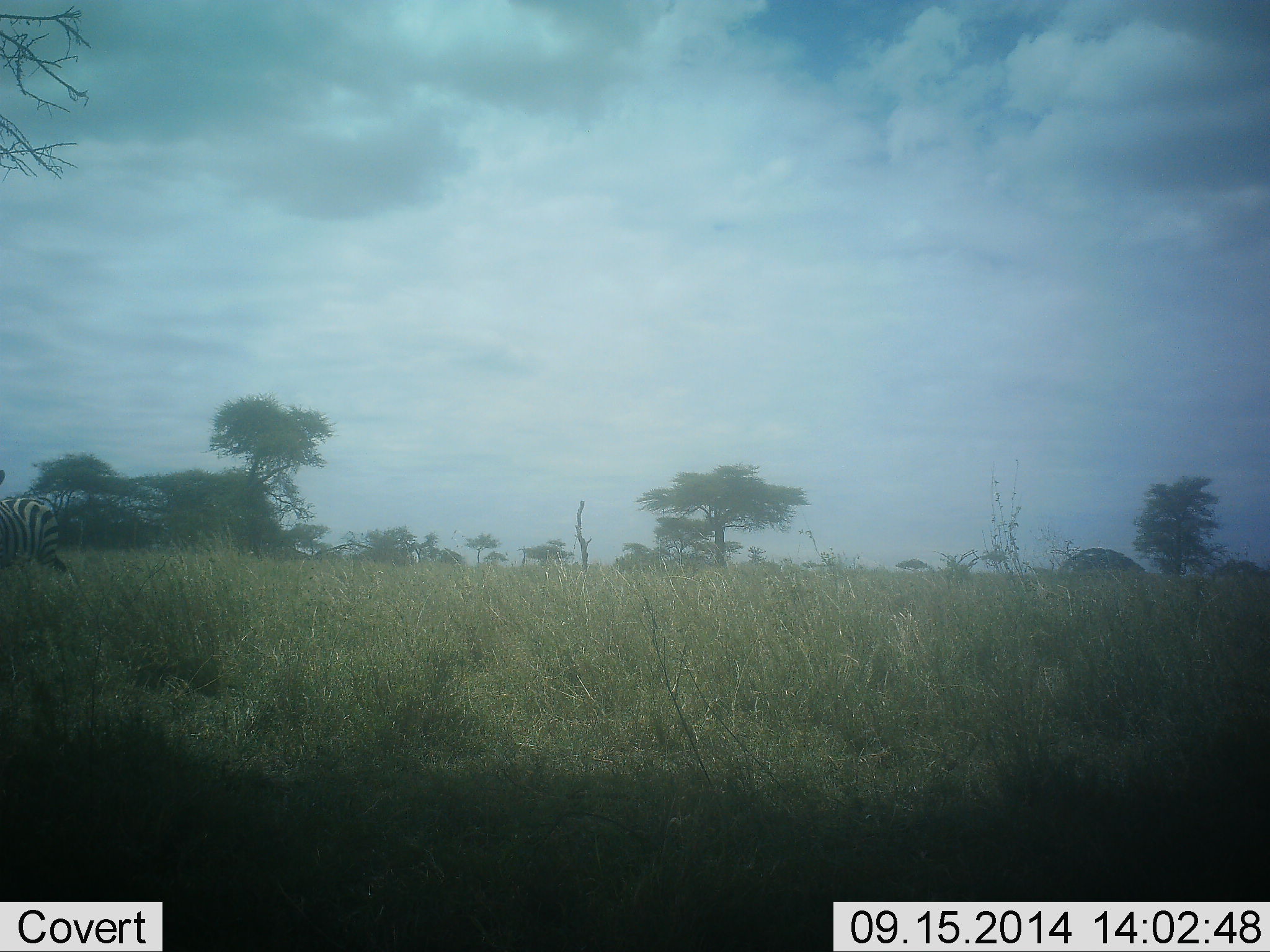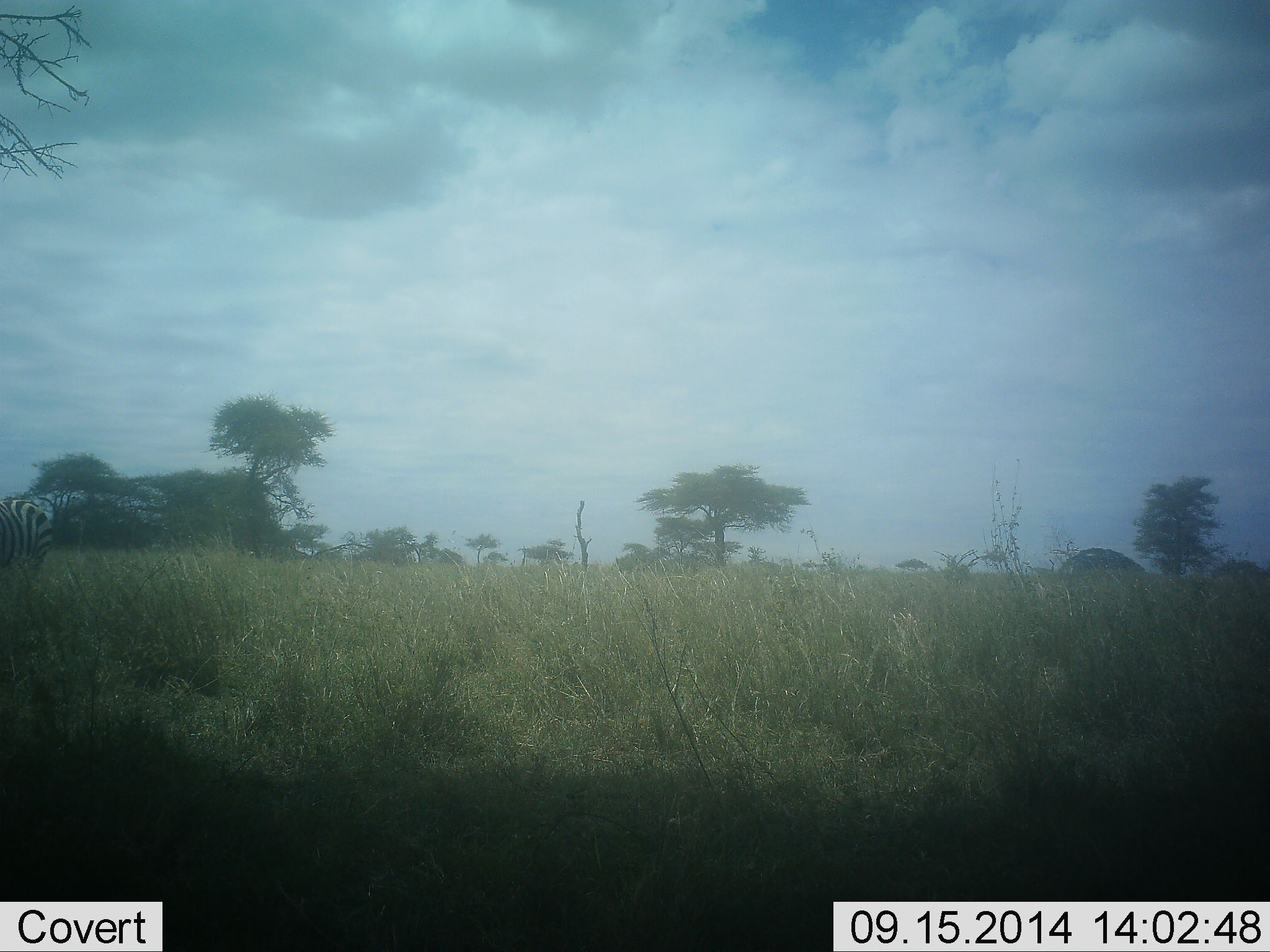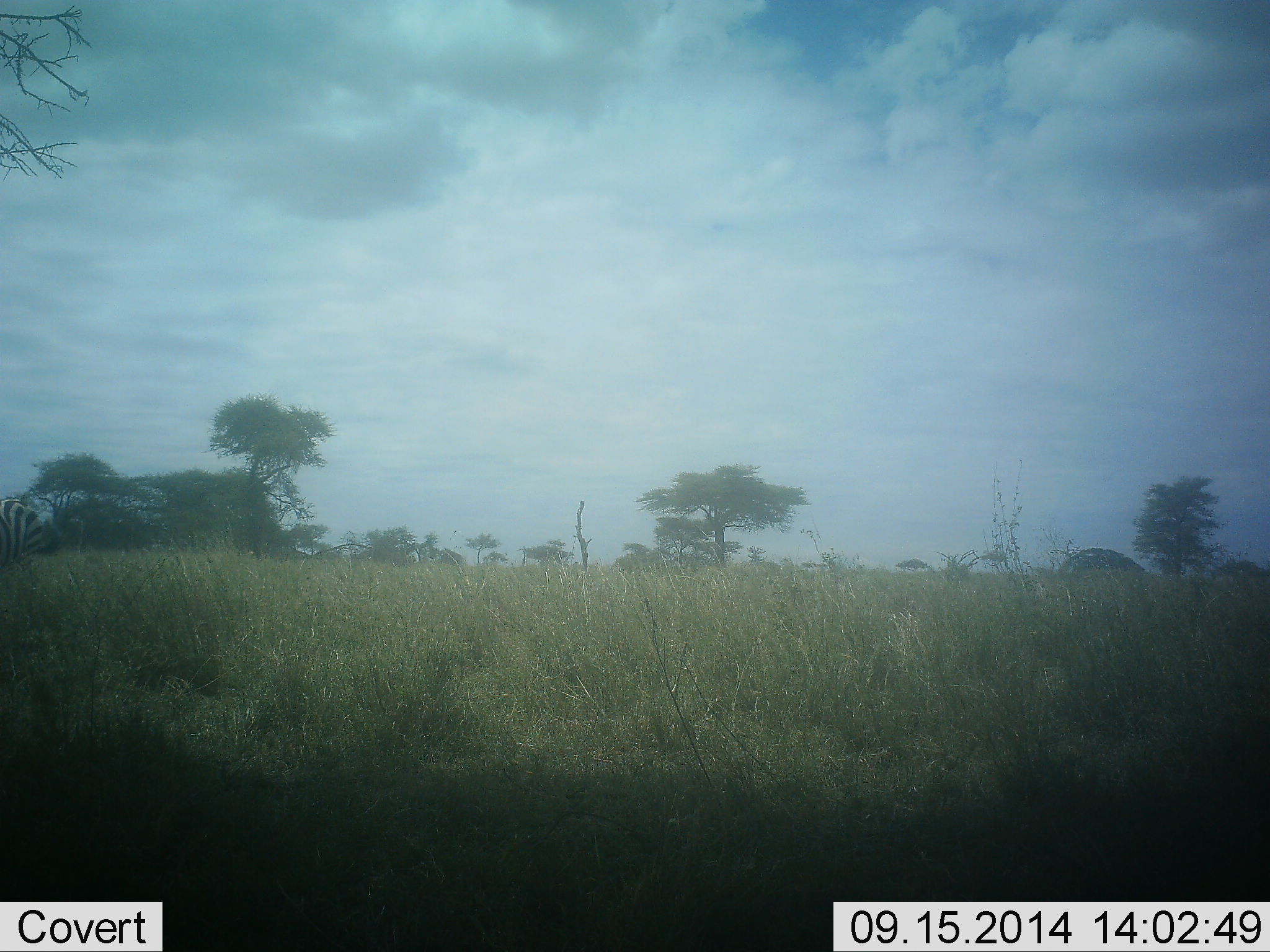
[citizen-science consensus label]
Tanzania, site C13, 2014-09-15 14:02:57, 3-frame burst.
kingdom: Animalia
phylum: Chordata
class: Mammalia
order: Perissodactyla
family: Equidae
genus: Equus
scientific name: Equus quagga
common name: plains zebra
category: zebra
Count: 1.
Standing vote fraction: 60%.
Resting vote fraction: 0%.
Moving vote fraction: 20%.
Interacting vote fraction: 0%.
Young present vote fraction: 0%.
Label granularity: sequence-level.